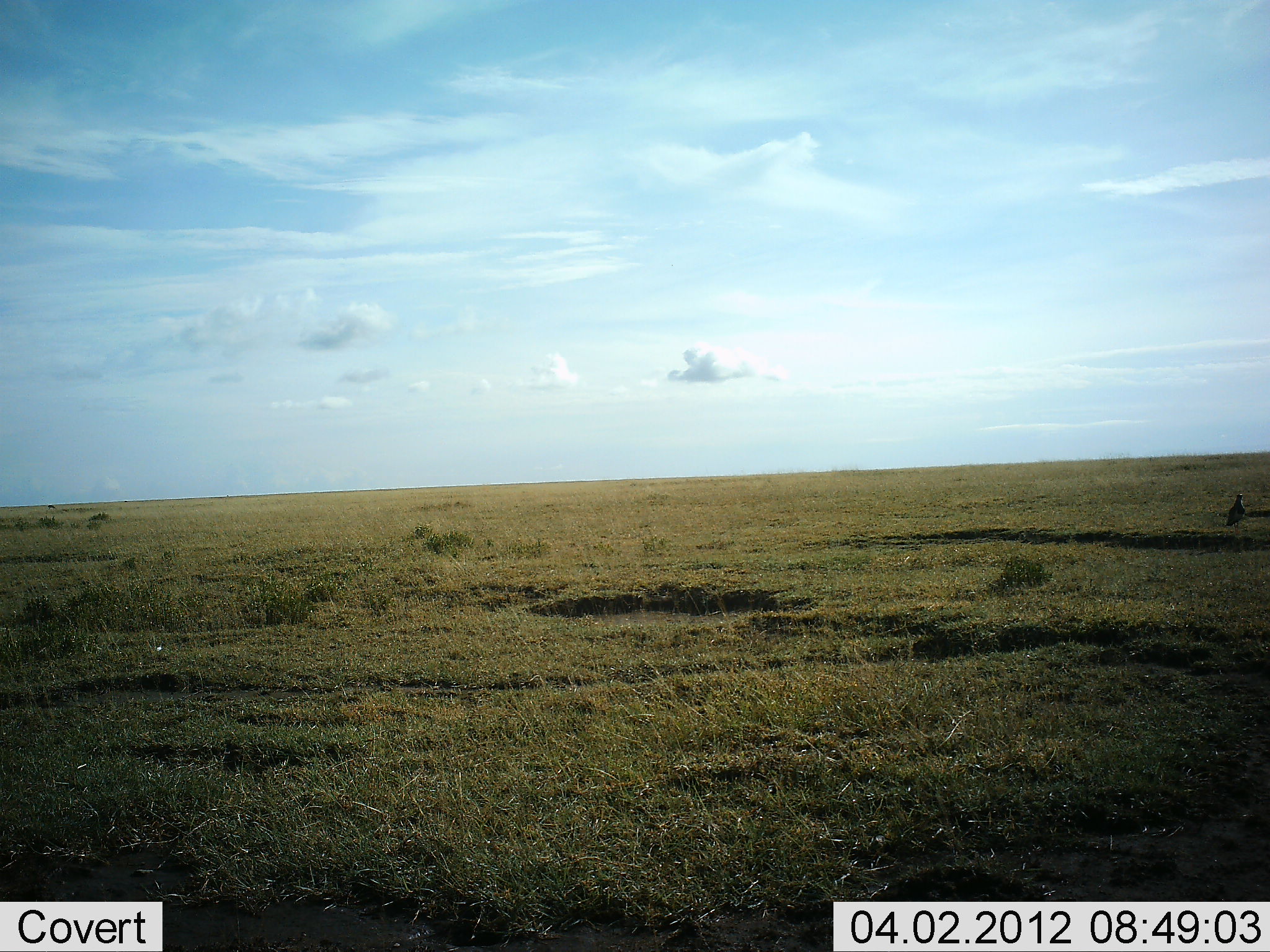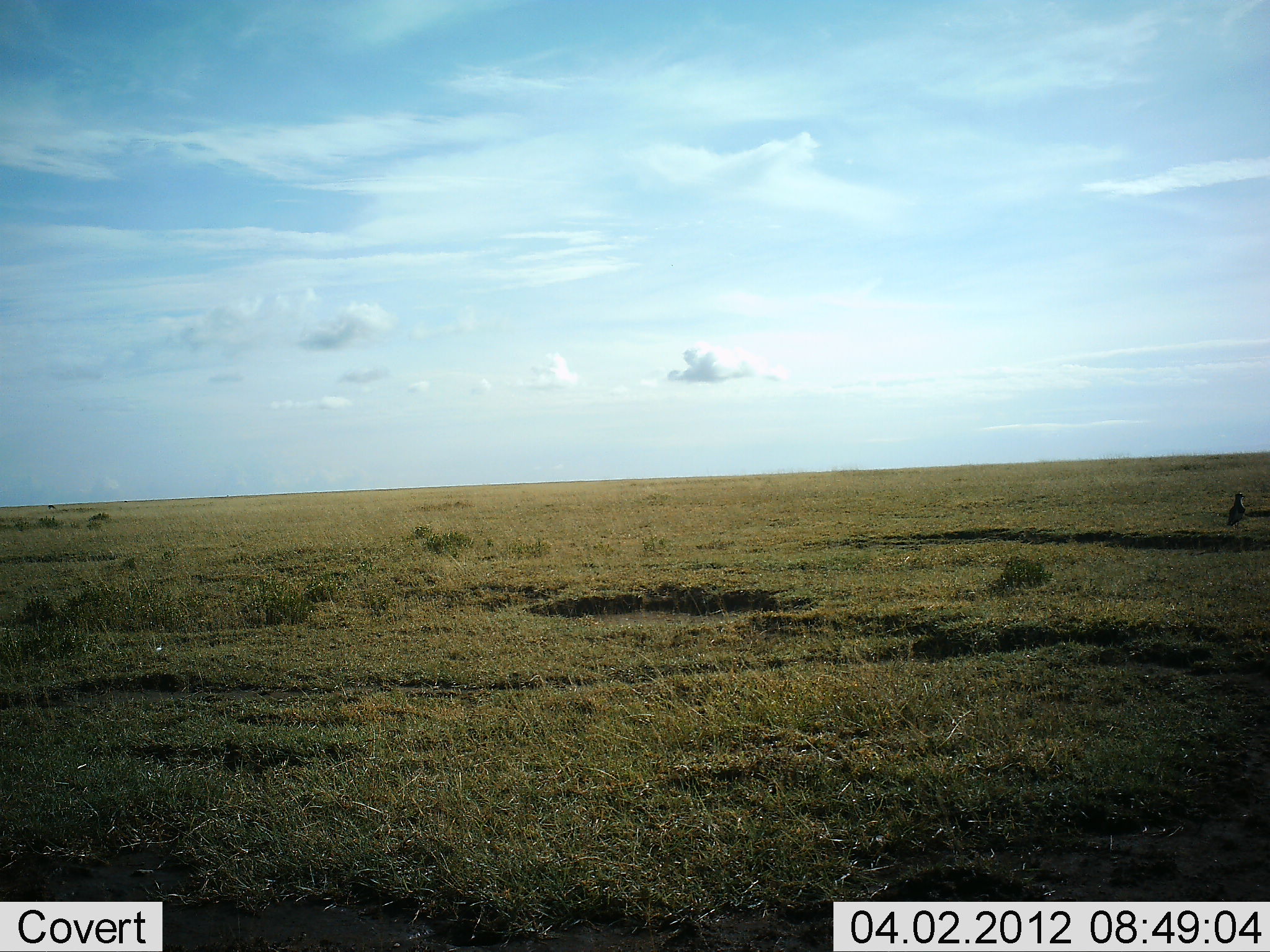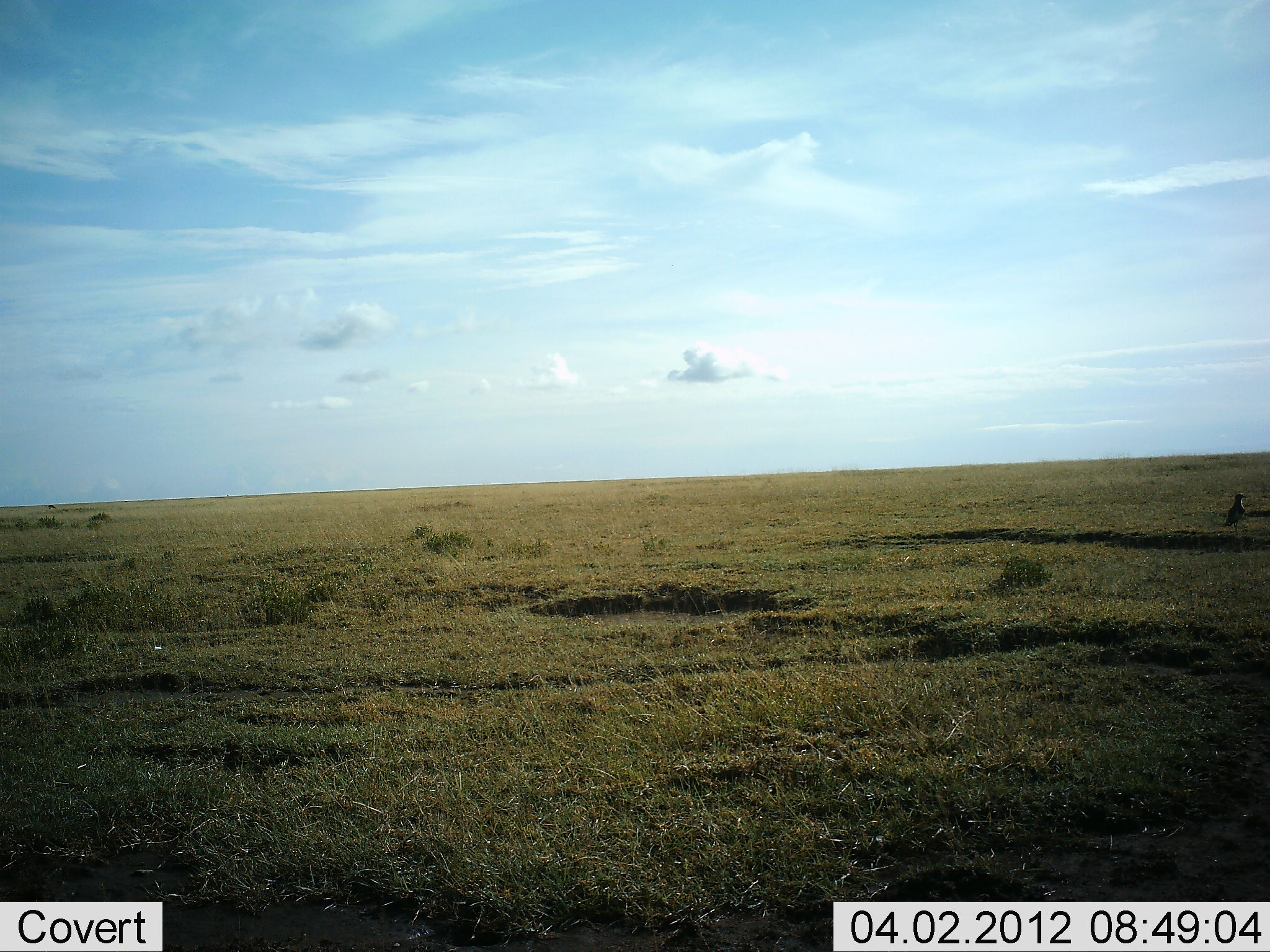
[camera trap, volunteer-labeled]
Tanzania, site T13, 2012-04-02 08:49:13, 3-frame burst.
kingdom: Animalia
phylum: Chordata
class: Aves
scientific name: Aves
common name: bird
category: otherbird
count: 1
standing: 100%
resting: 0%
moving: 0%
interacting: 0%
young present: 0%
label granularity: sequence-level